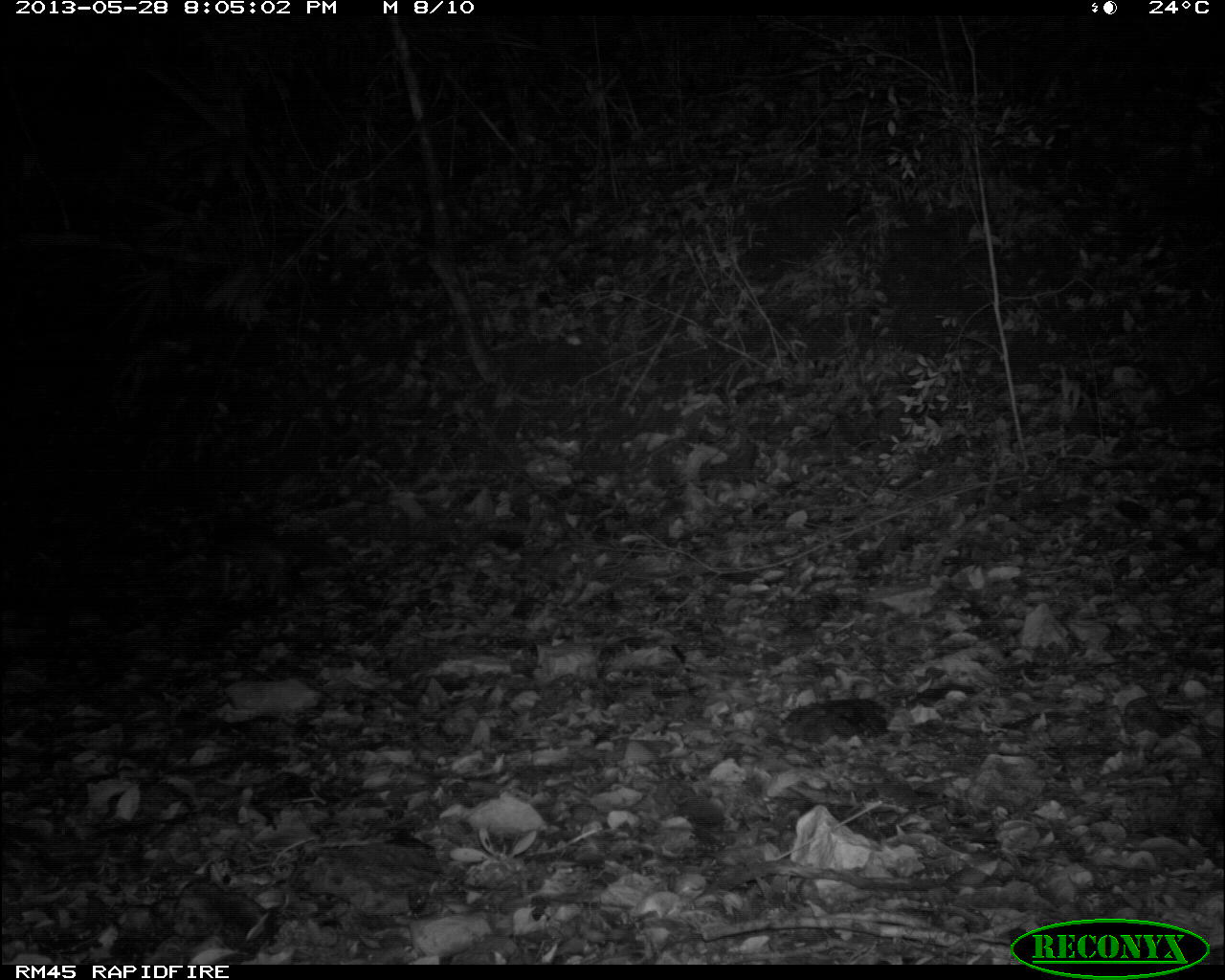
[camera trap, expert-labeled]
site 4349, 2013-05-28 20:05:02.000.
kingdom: Animalia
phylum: Chordata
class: Mammalia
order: Rodentia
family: Cuniculidae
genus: Cuniculus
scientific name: Cuniculus paca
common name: lowland paca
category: agouti paca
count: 1